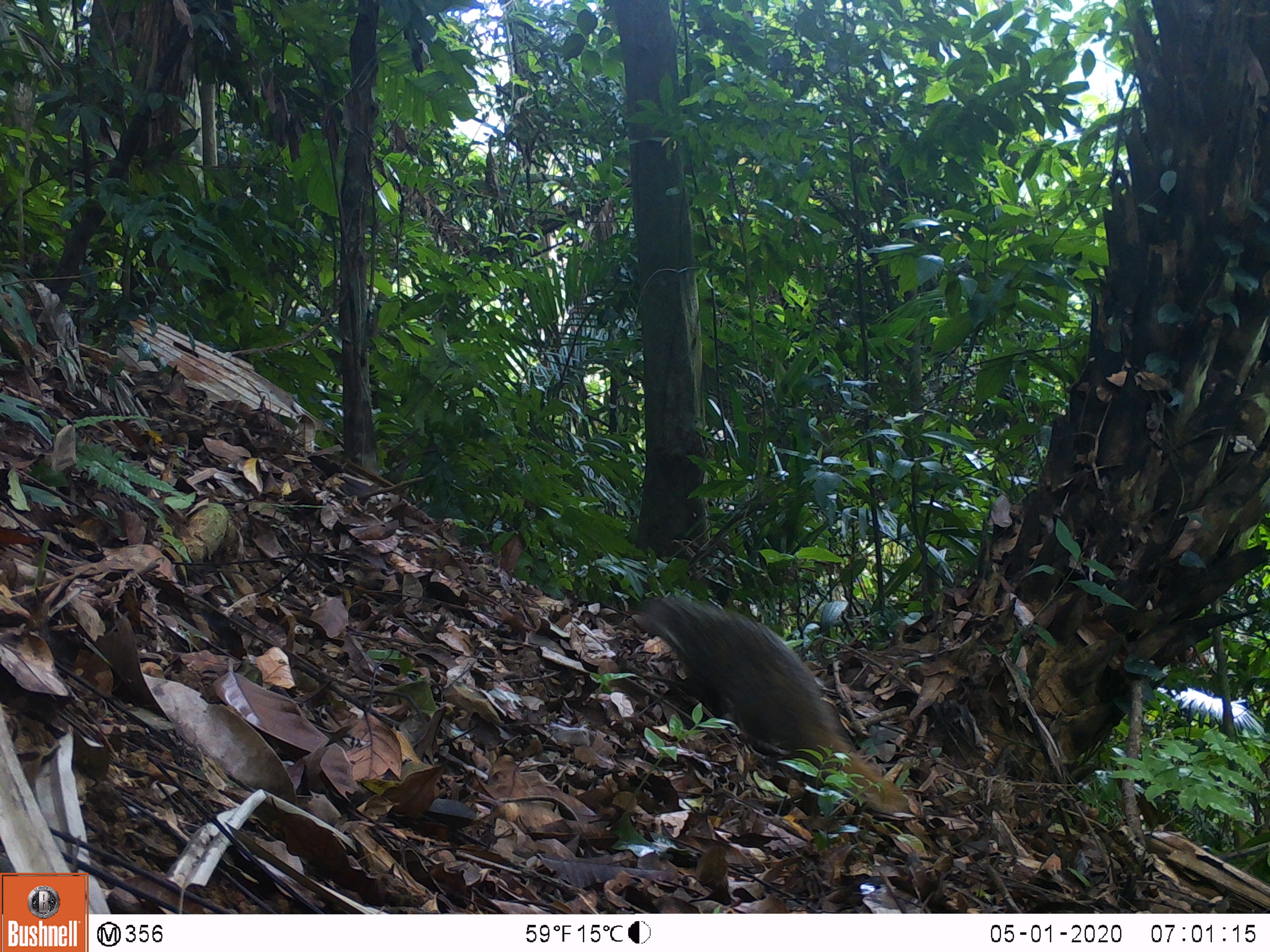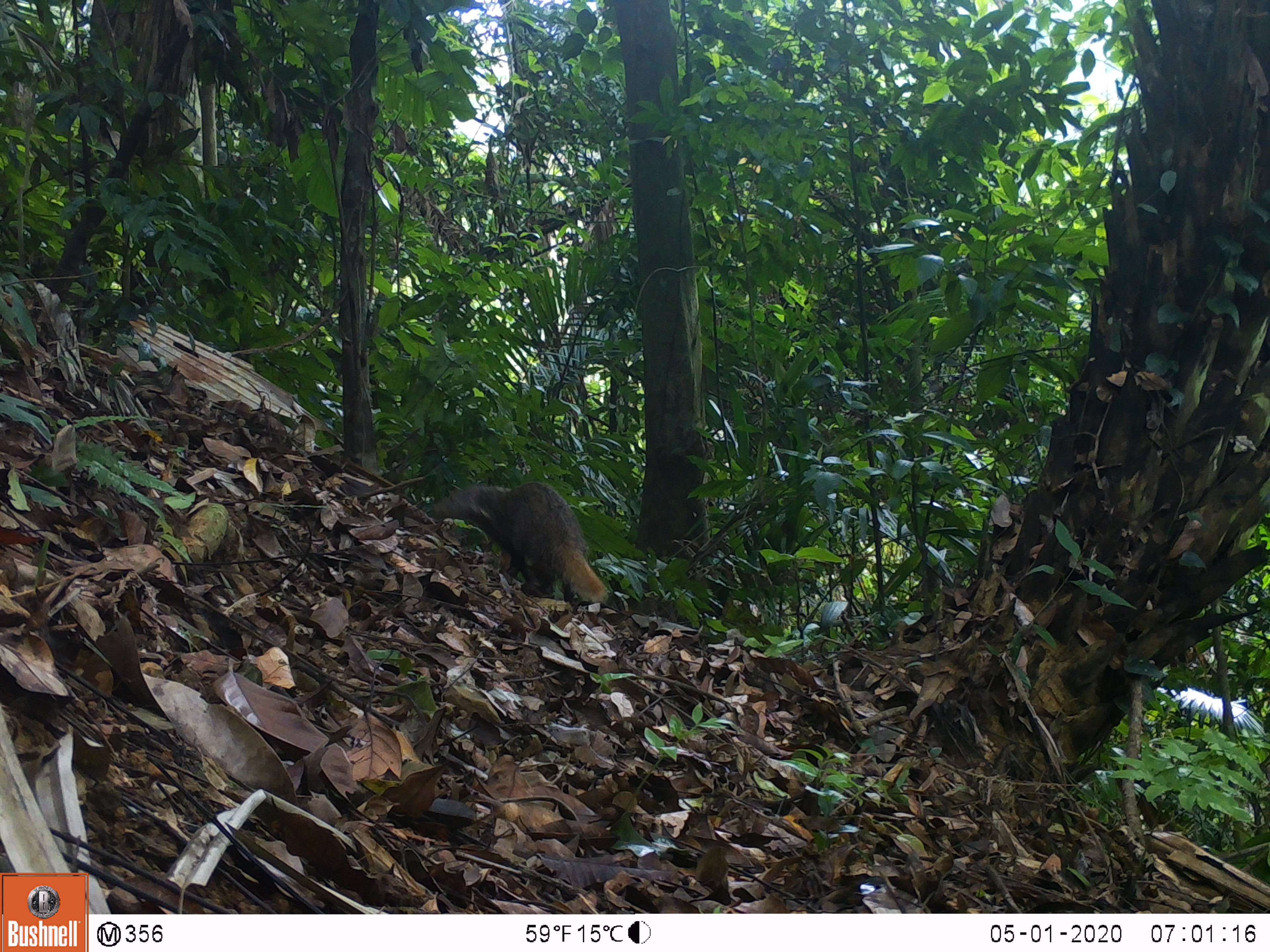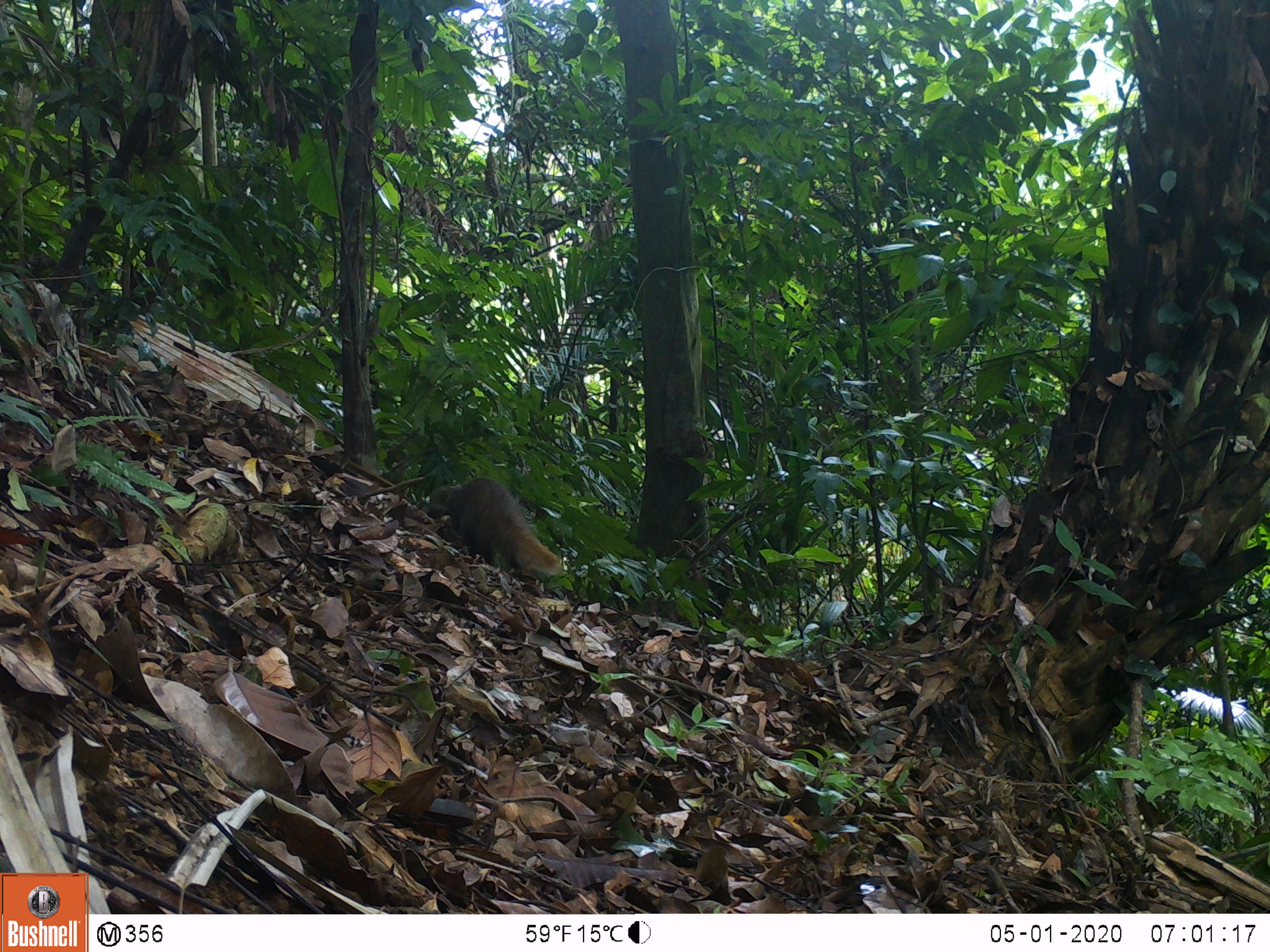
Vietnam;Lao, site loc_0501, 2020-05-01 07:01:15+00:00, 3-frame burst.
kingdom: Animalia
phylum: Chordata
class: Mammalia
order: Carnivora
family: Herpestidae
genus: Urva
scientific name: Urva urva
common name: crab-eating mongoose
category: crab eating mongoose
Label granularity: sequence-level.